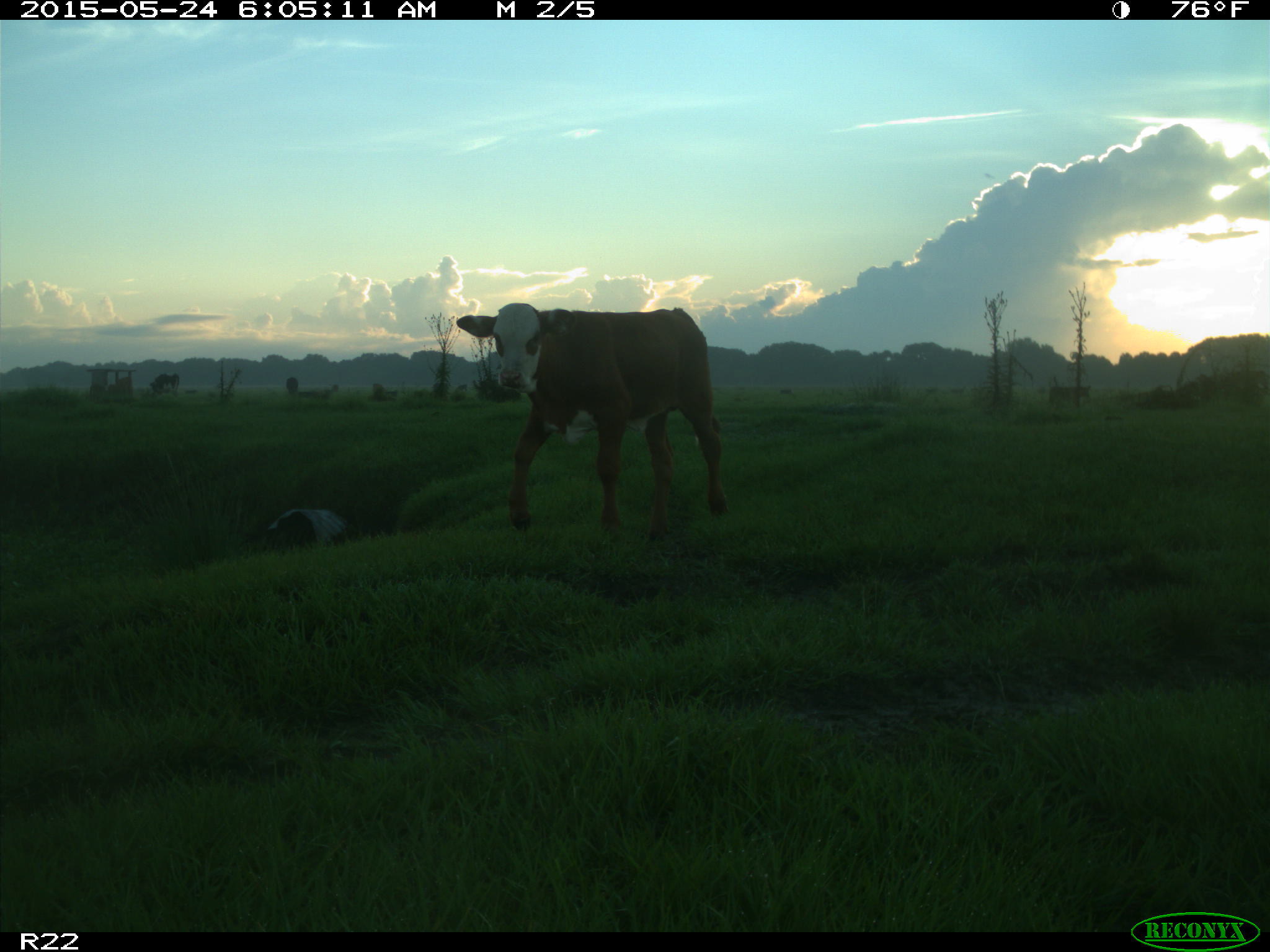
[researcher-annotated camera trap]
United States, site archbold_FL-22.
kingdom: Animalia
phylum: Chordata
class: Mammalia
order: Artiodactyla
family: Bovidae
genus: Bos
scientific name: Bos taurus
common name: domestic cow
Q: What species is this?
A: Bos taurus (domestic cow).